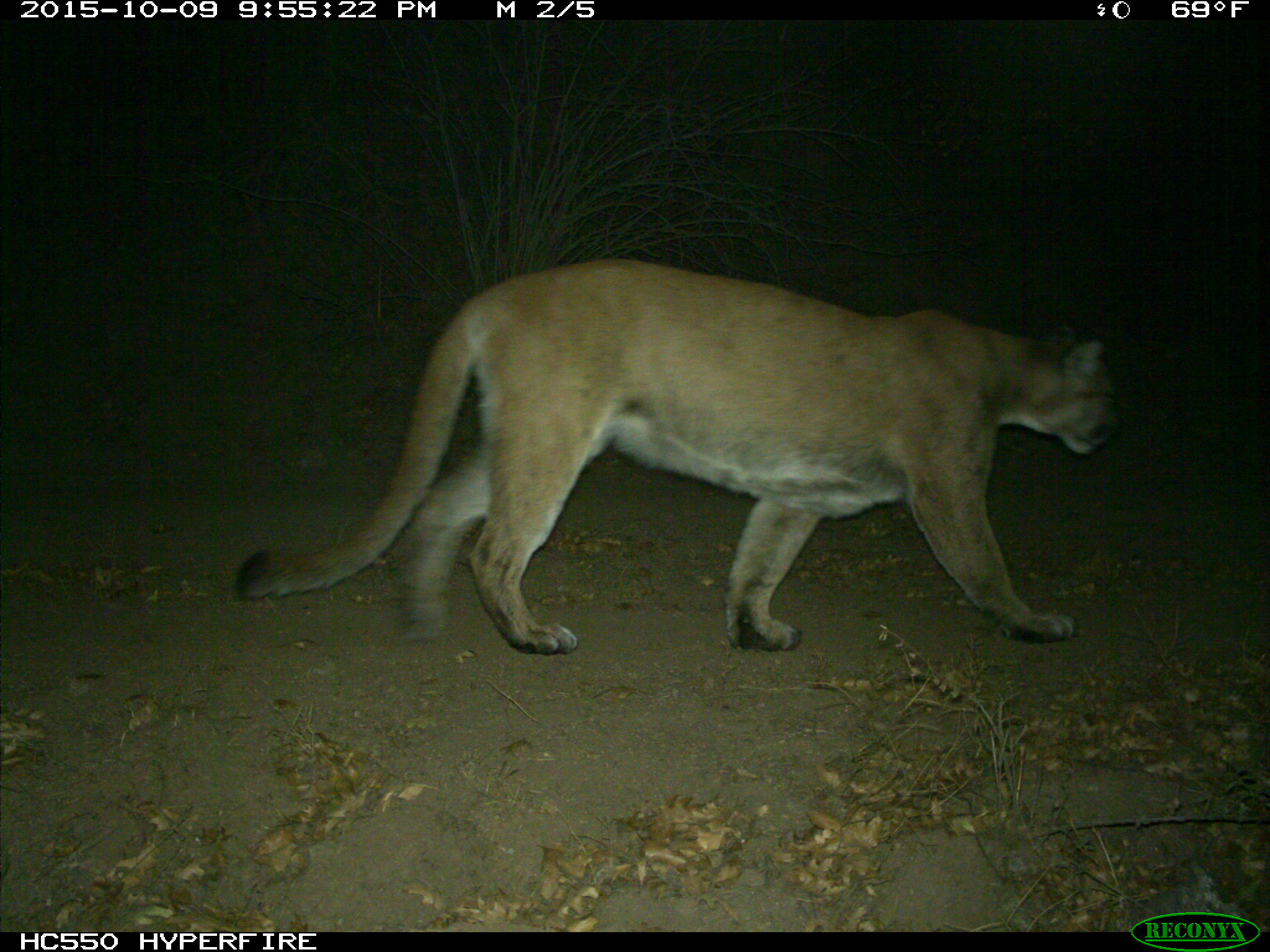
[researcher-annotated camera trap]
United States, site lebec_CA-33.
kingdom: Animalia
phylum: Chordata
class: Mammalia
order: Carnivora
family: Felidae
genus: Puma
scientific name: Puma concolor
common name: mountain lion